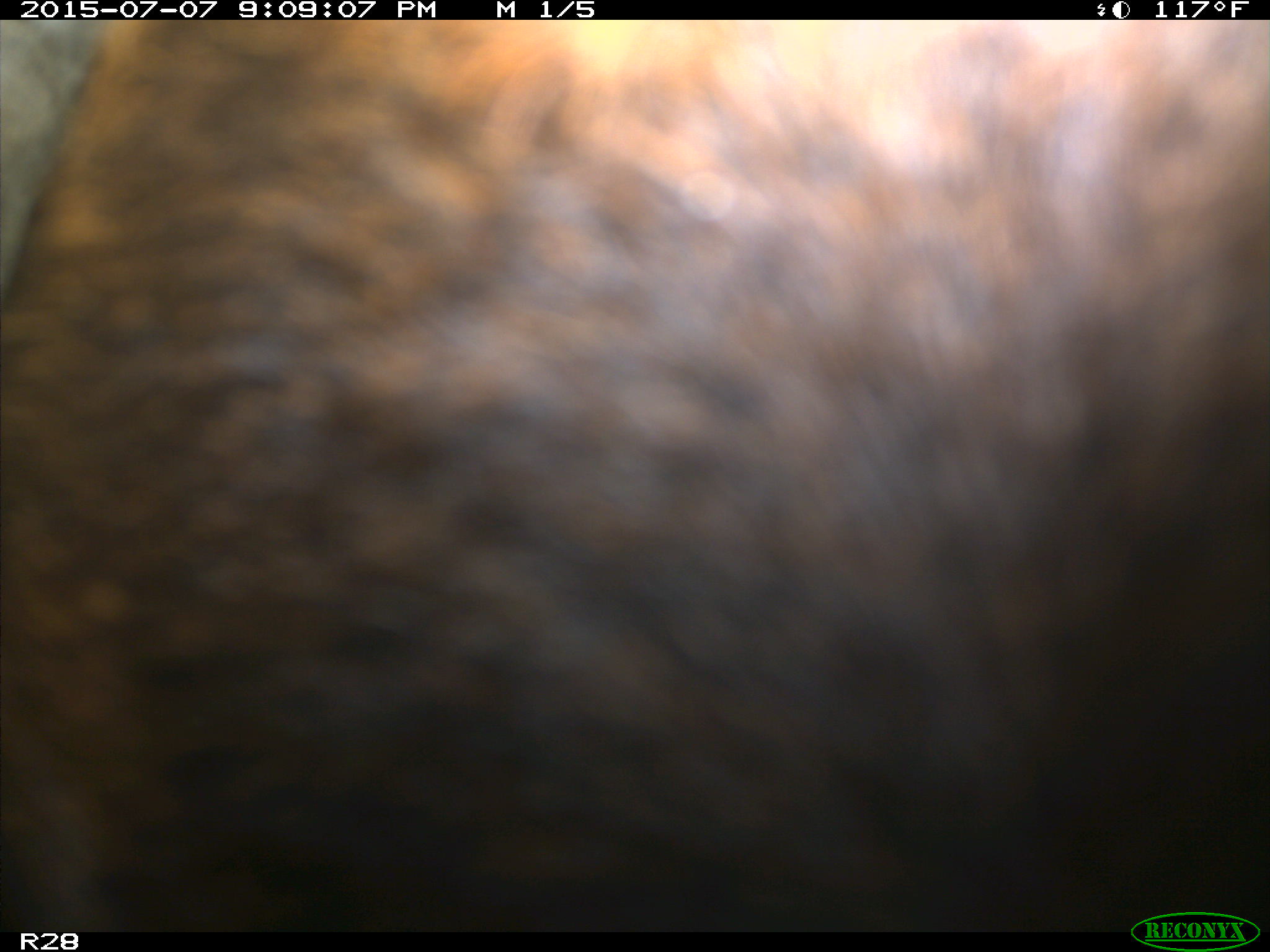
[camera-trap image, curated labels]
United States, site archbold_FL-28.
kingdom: Animalia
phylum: Chordata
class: Mammalia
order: Artiodactyla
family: Bovidae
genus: Bos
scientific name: Bos taurus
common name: domestic cow